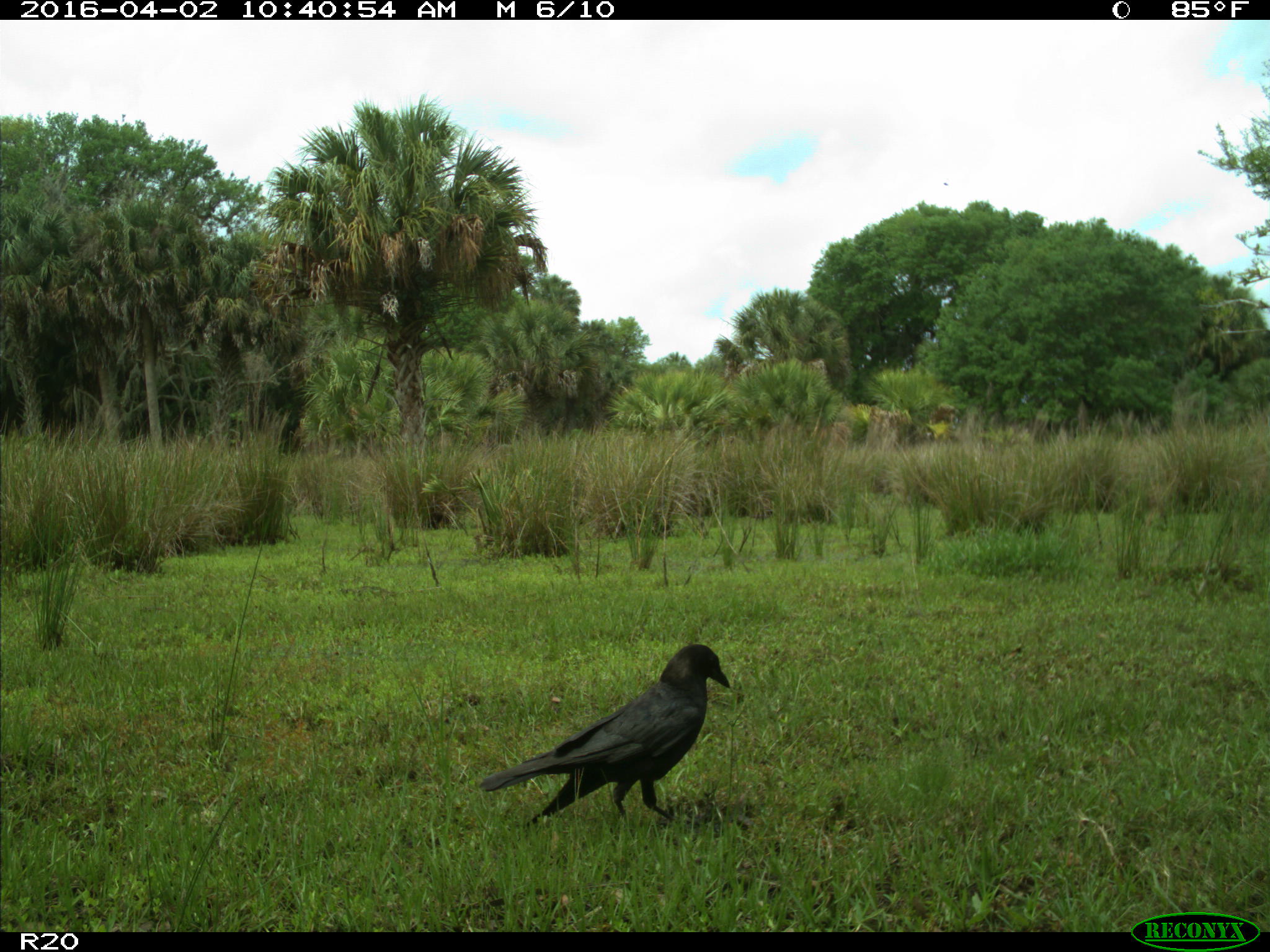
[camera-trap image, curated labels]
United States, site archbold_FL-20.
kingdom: Animalia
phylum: Chordata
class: Aves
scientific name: Aves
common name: birds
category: unidentified bird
Unidentified bird (birds) (Aves).